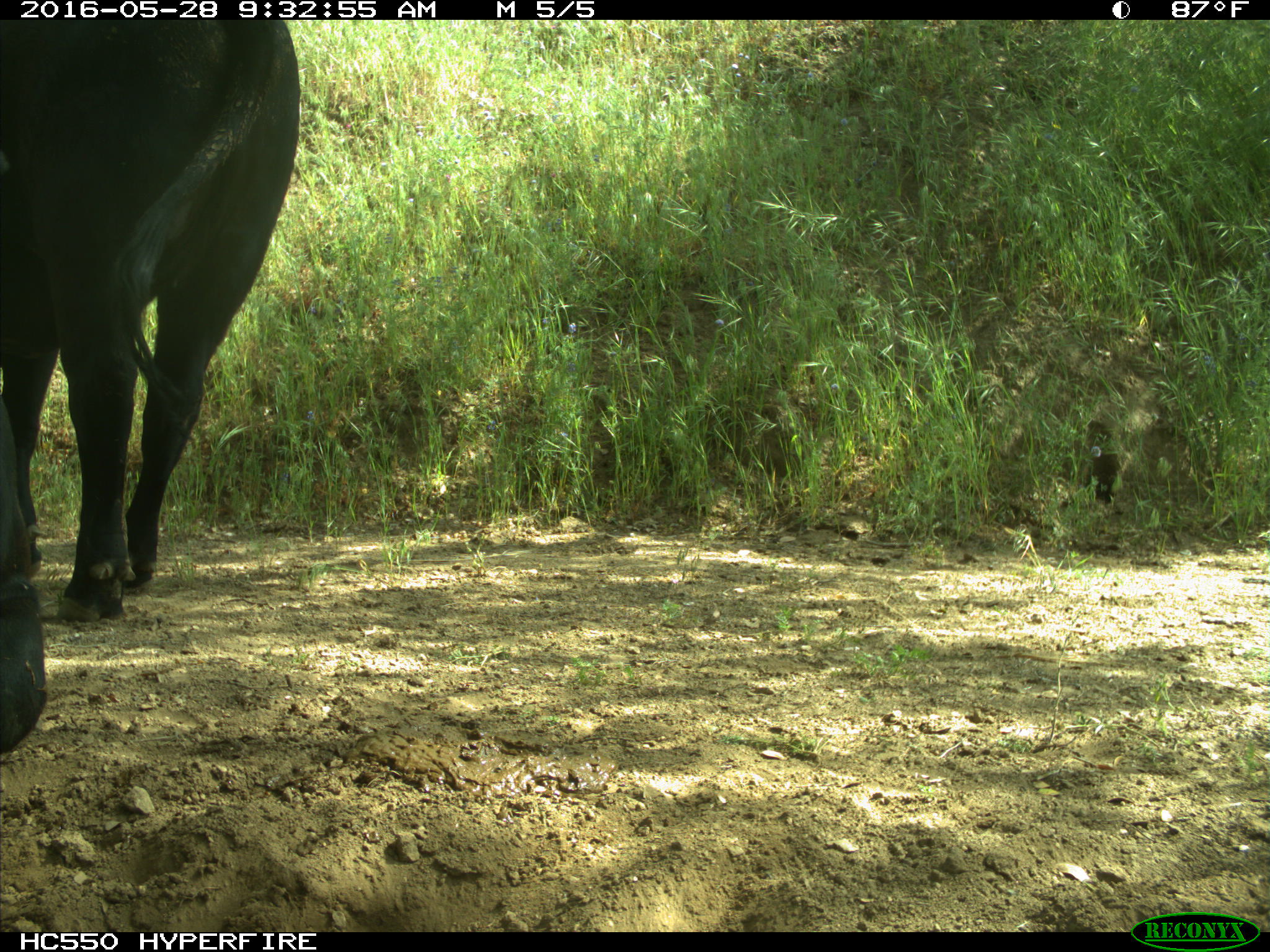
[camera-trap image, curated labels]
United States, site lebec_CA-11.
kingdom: Animalia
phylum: Chordata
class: Mammalia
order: Artiodactyla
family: Bovidae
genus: Bos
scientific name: Bos taurus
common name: domestic cow